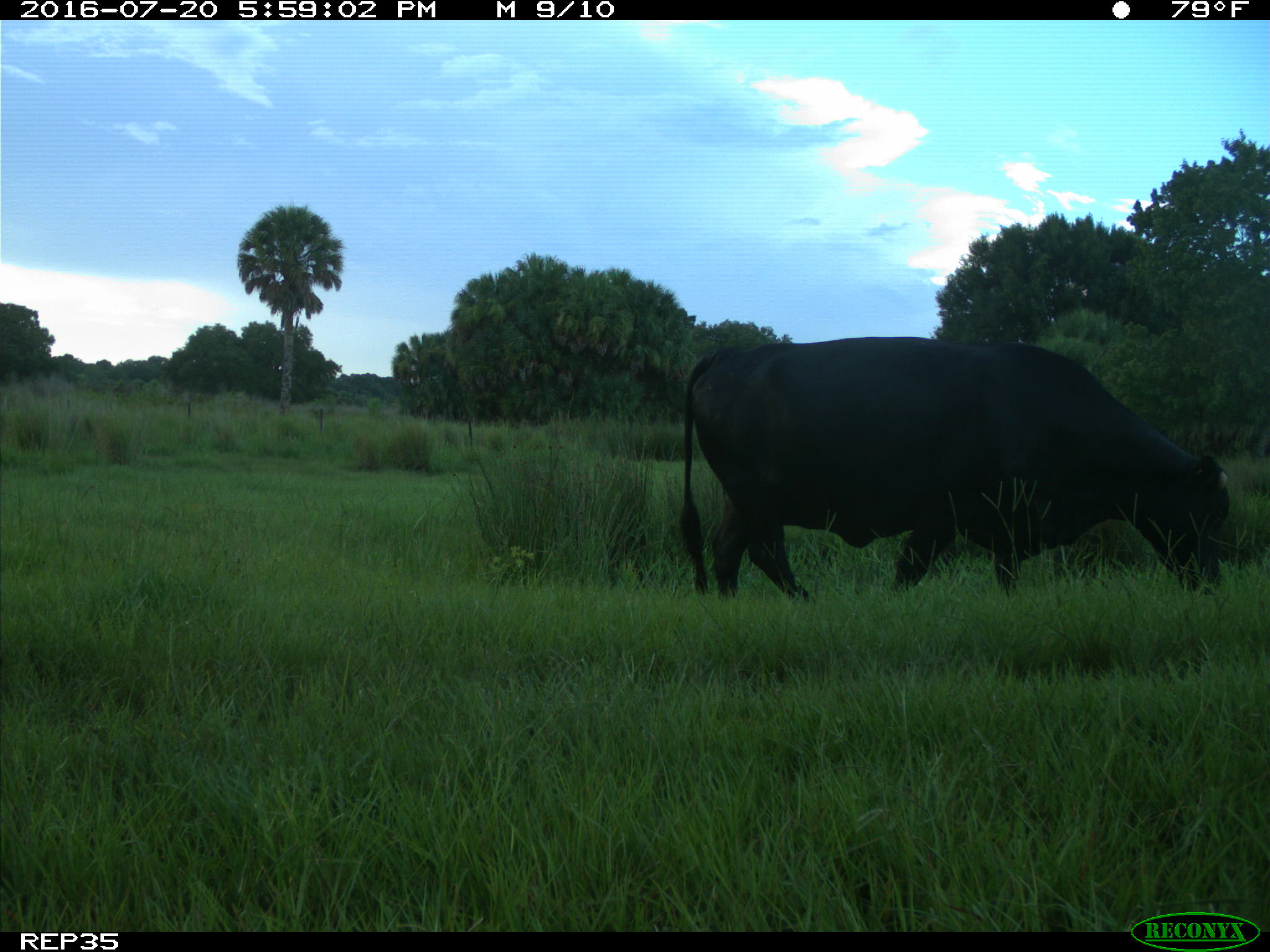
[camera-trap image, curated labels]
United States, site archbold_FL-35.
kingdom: Animalia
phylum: Chordata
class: Mammalia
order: Artiodactyla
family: Bovidae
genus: Bos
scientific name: Bos taurus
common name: domestic cow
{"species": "Bos taurus (domestic cow)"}